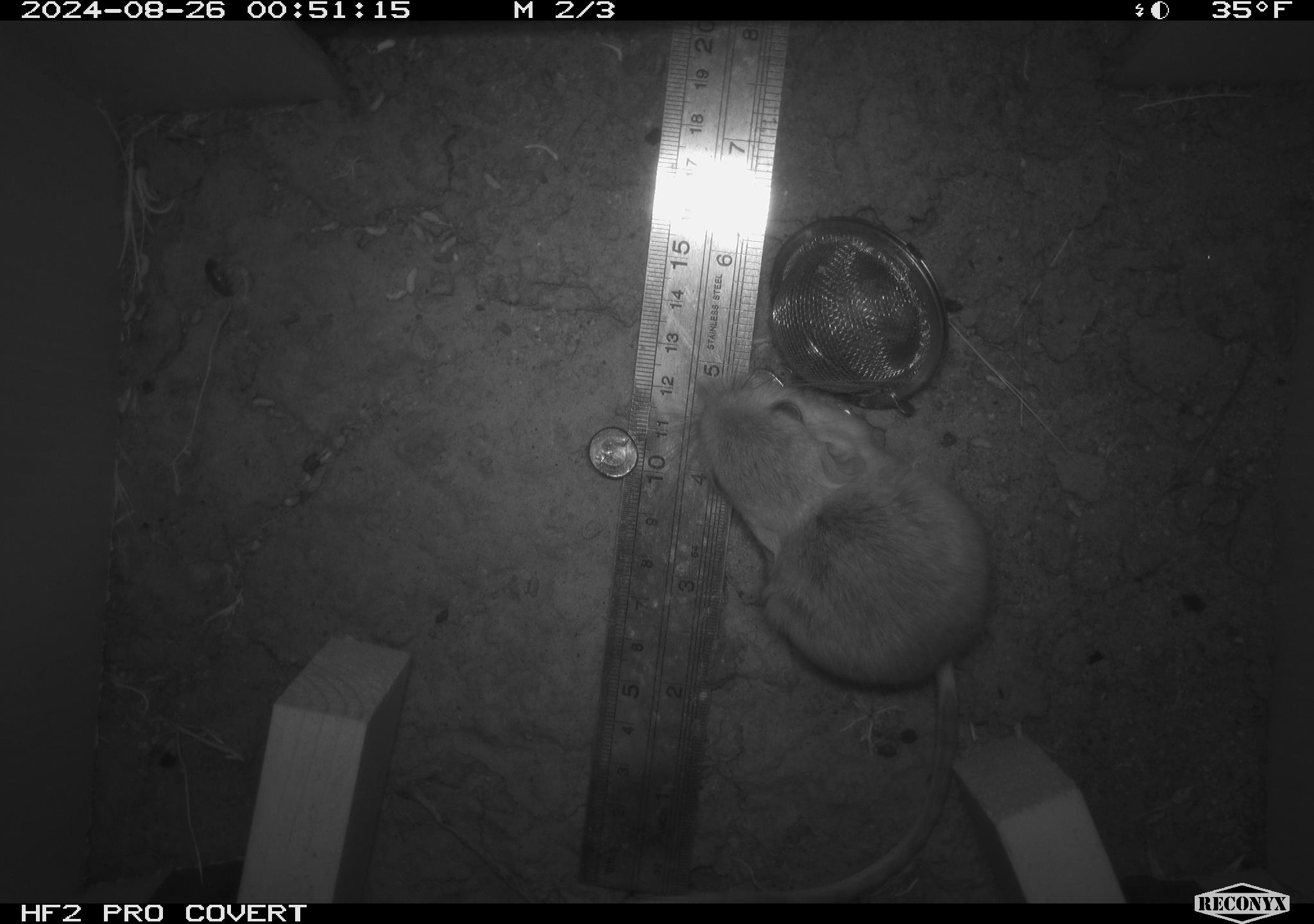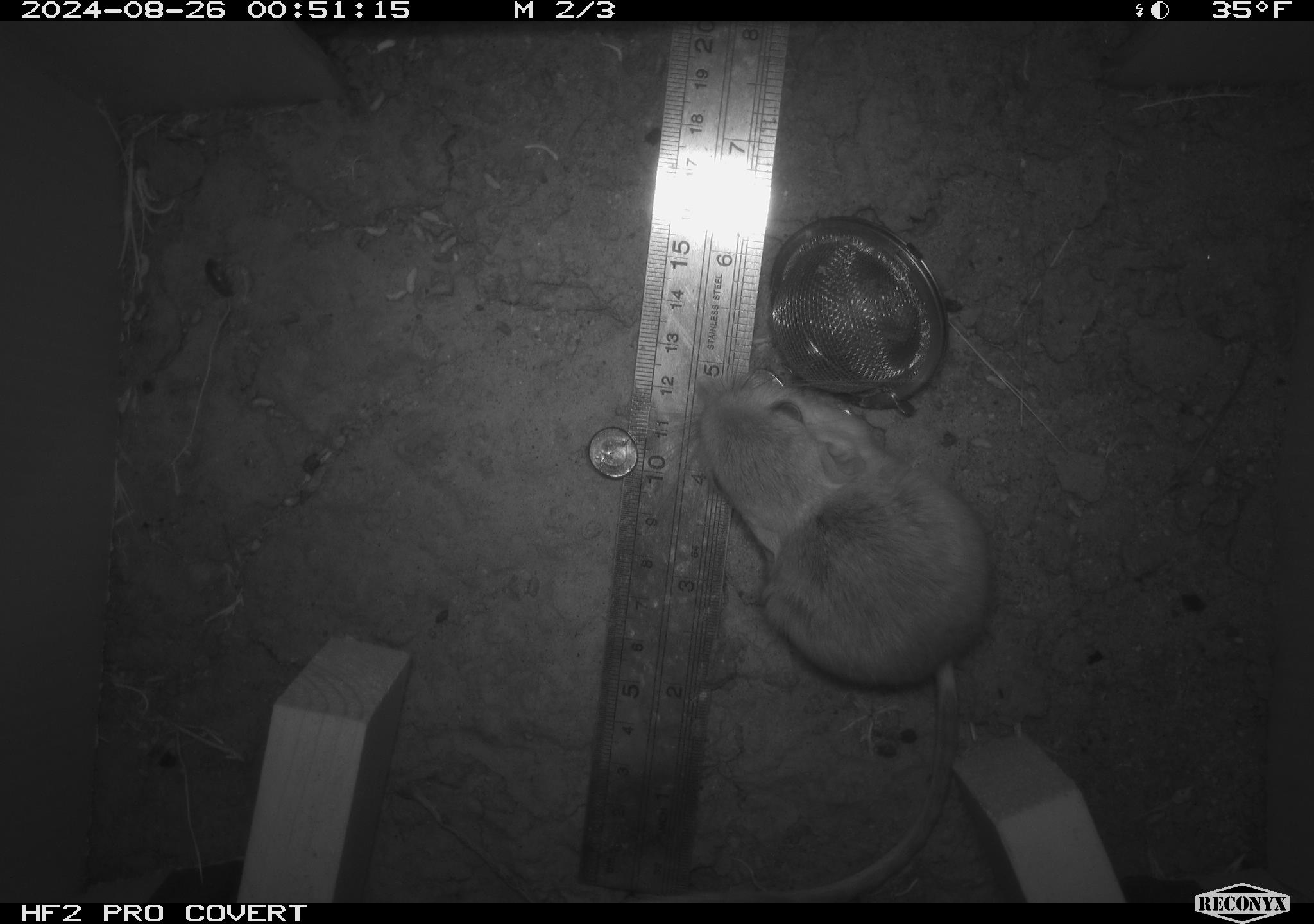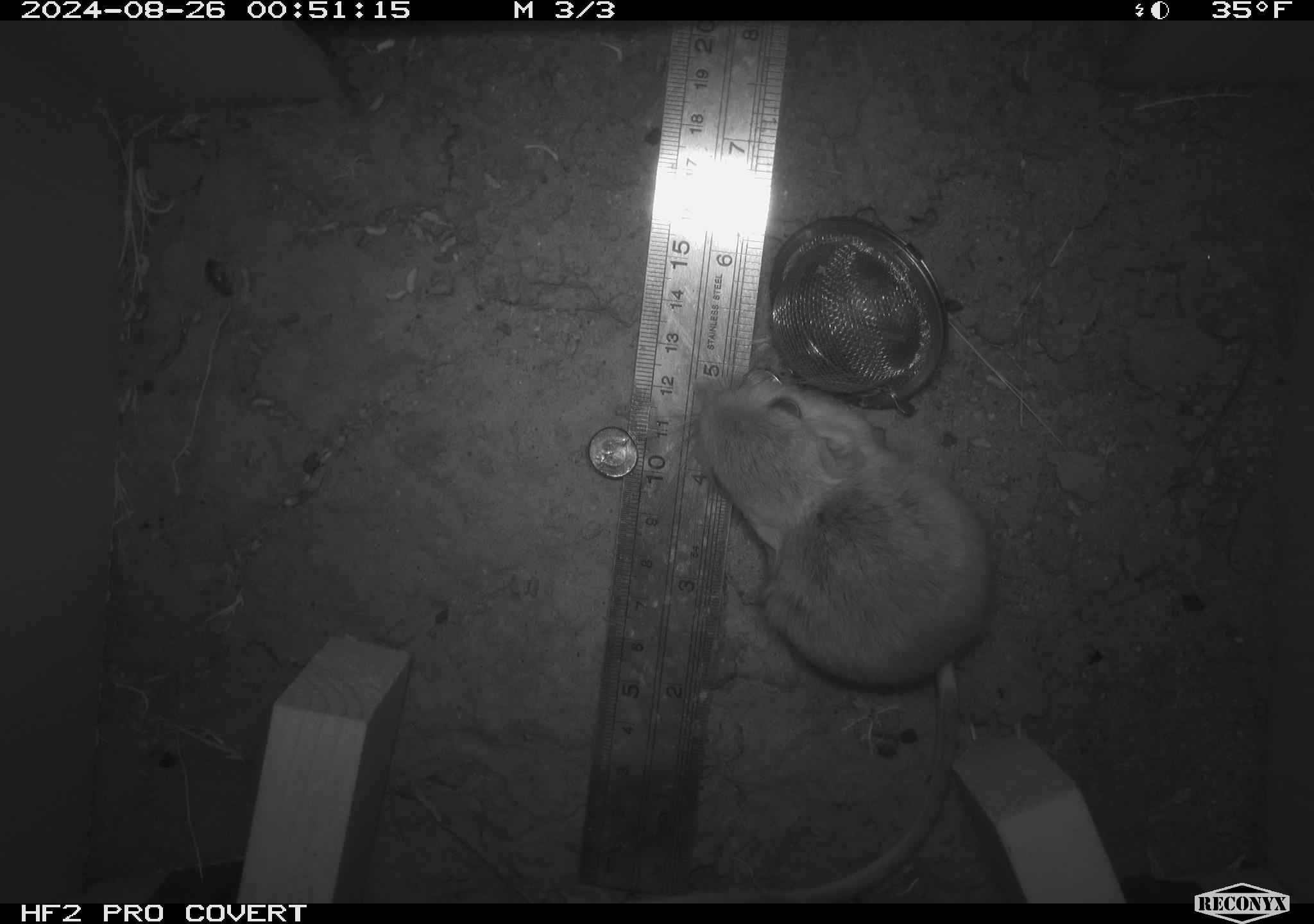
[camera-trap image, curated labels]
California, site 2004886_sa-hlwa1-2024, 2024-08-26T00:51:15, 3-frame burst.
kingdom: Animalia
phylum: Chordata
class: Mammalia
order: Rodentia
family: Heteromyidae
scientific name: Heteromyidae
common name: kangaroo rats and pocket mice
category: heteromyidae family